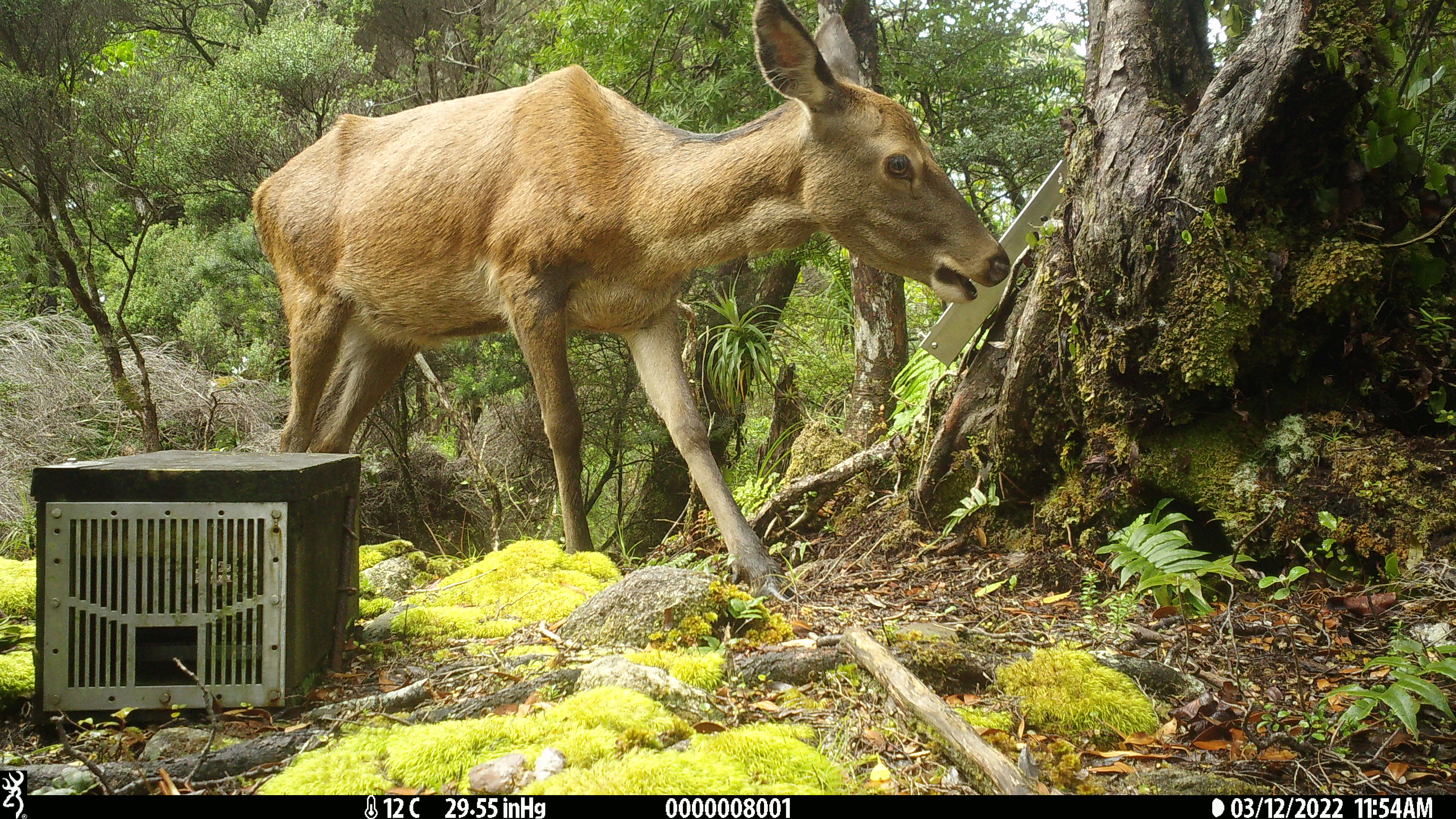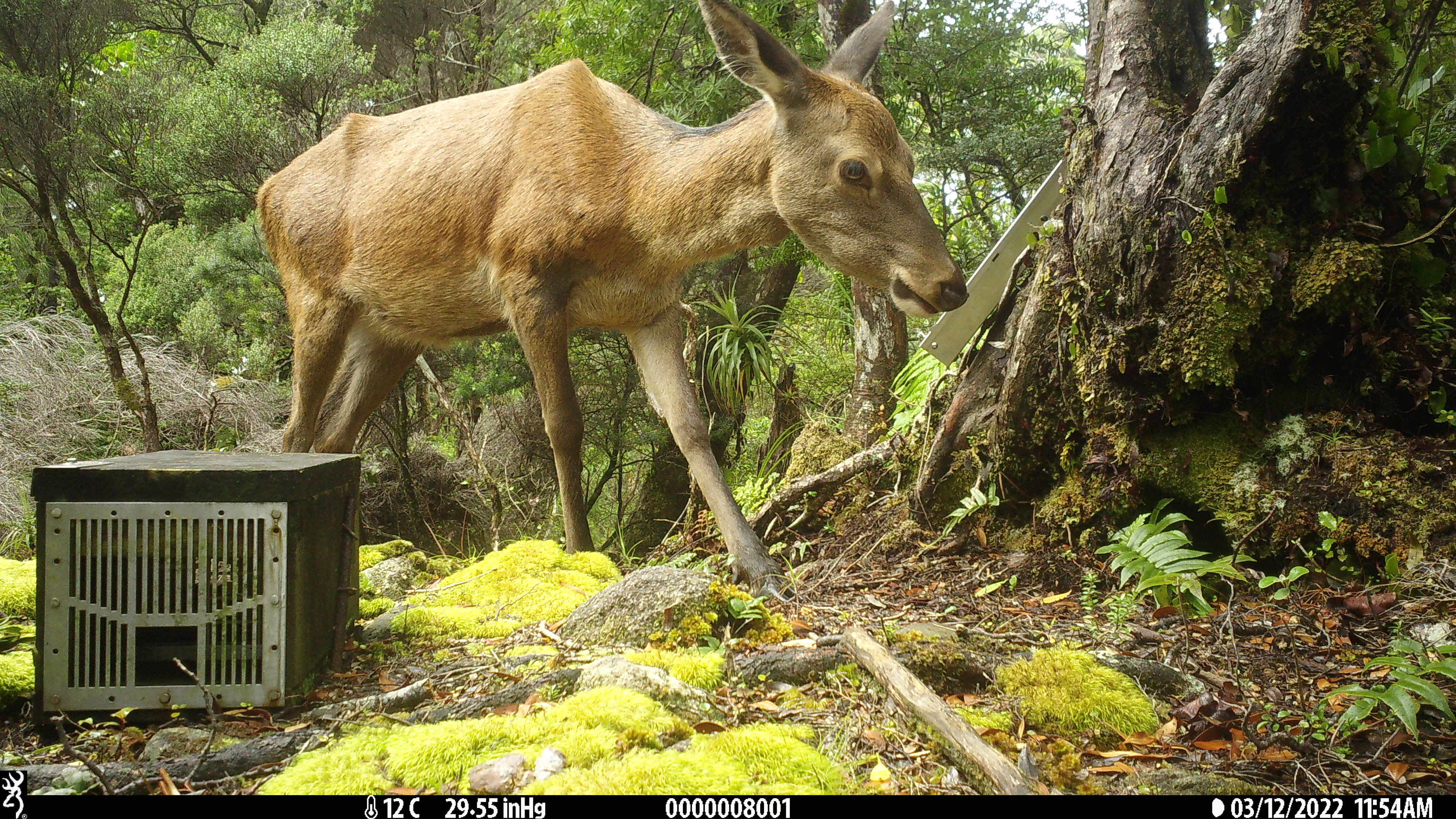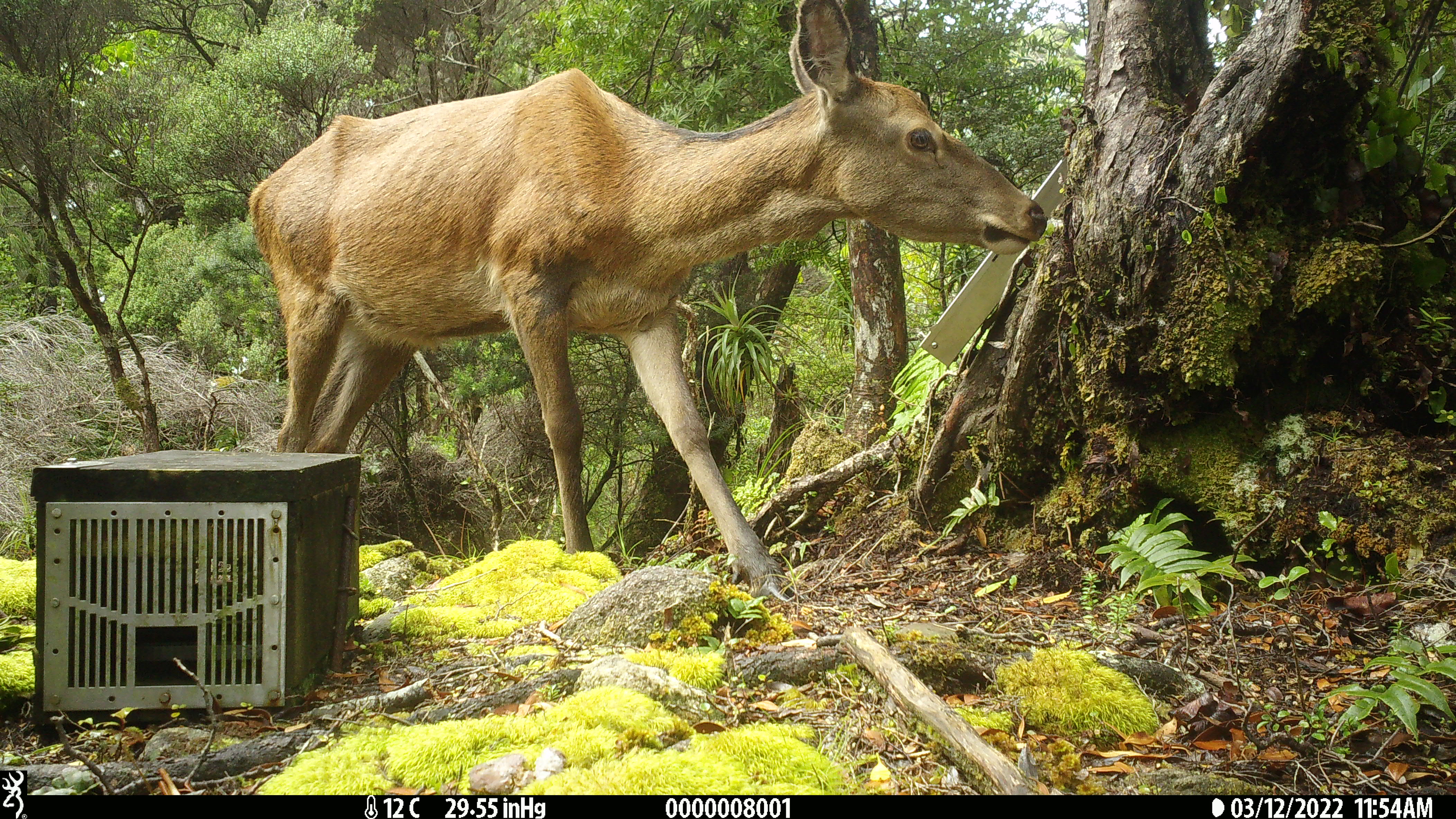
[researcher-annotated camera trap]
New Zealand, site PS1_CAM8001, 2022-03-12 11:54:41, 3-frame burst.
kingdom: Animalia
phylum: Chordata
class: Mammalia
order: Artiodactyla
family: Cervidae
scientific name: Cervidae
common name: deer